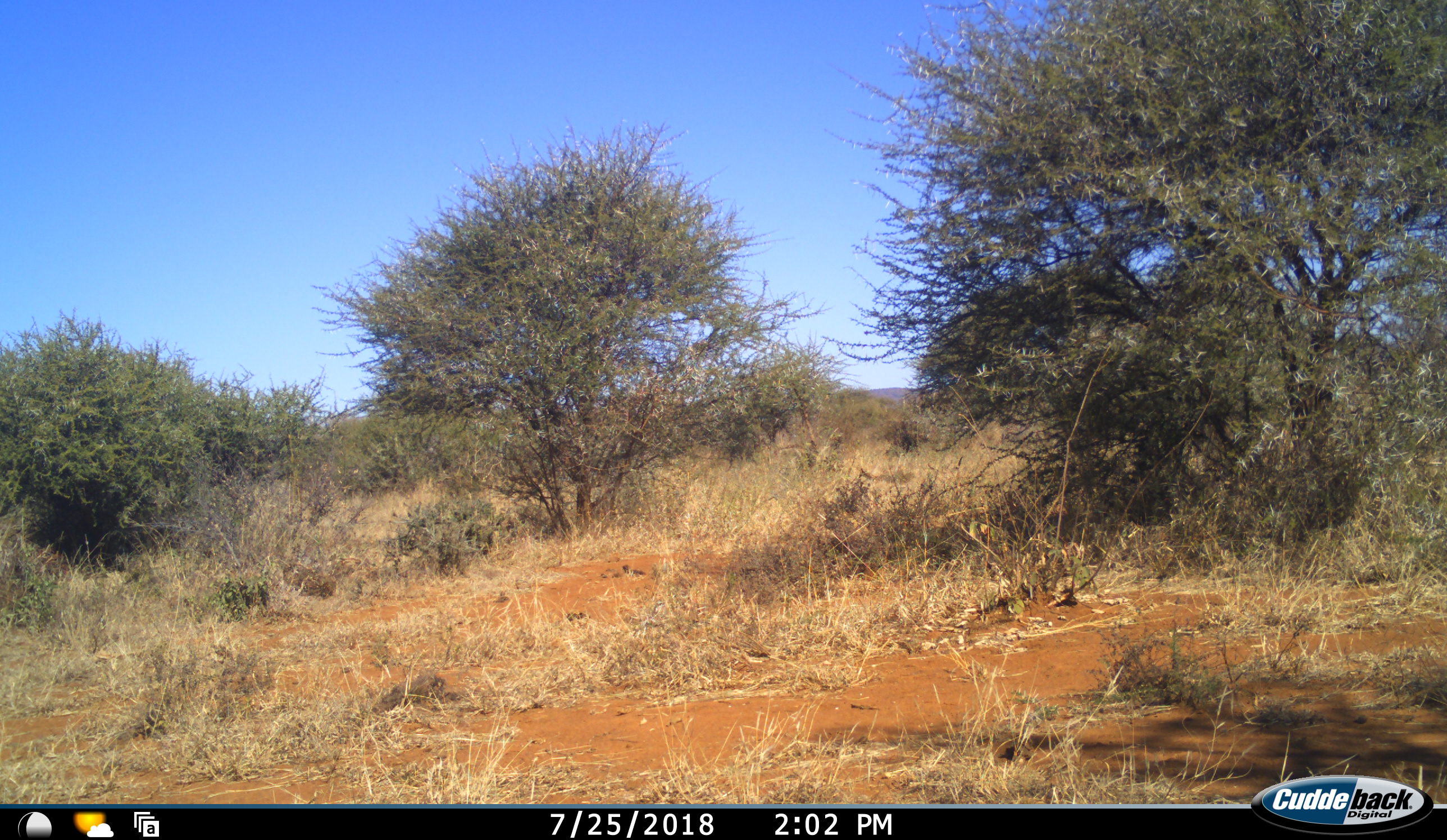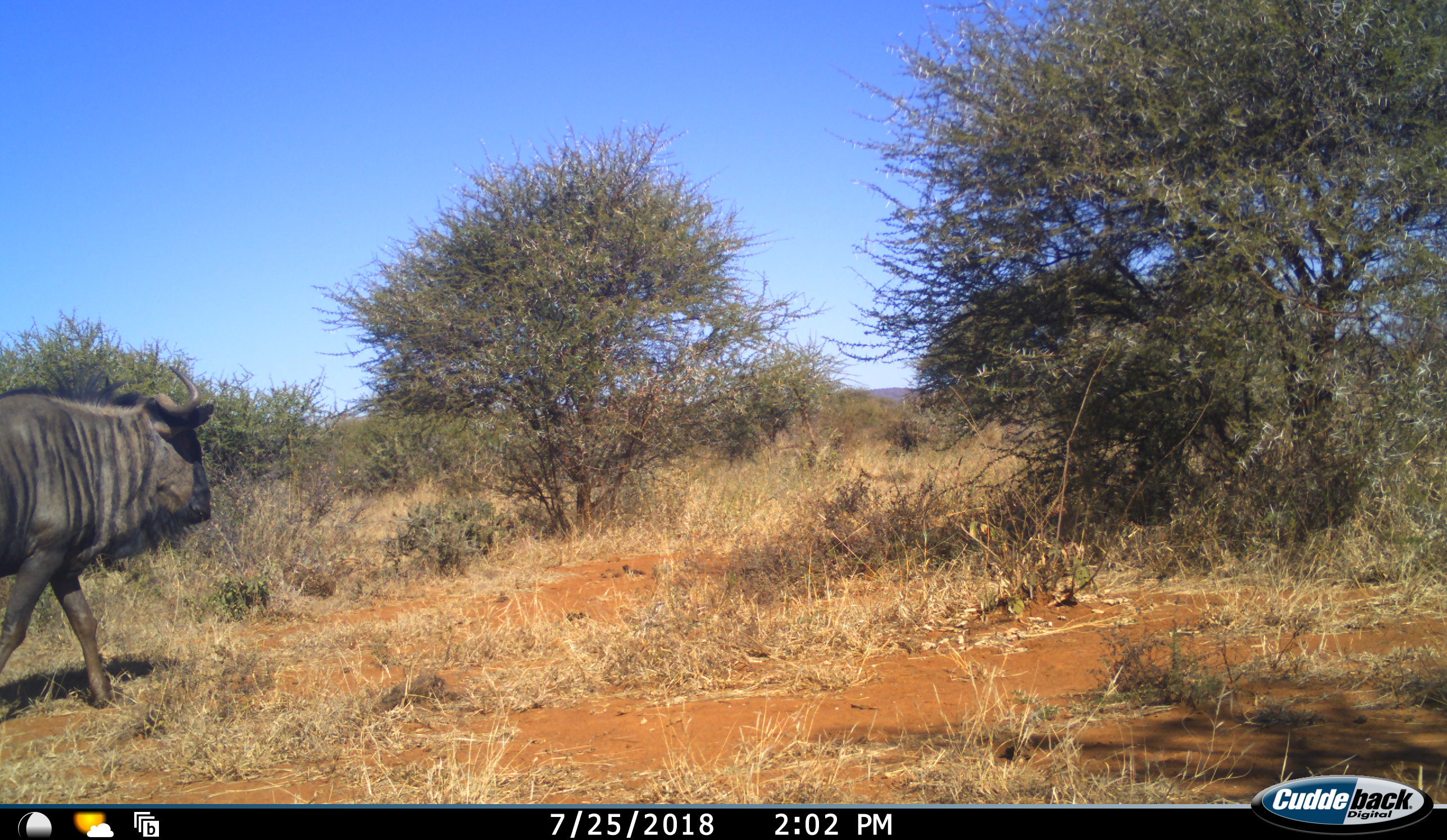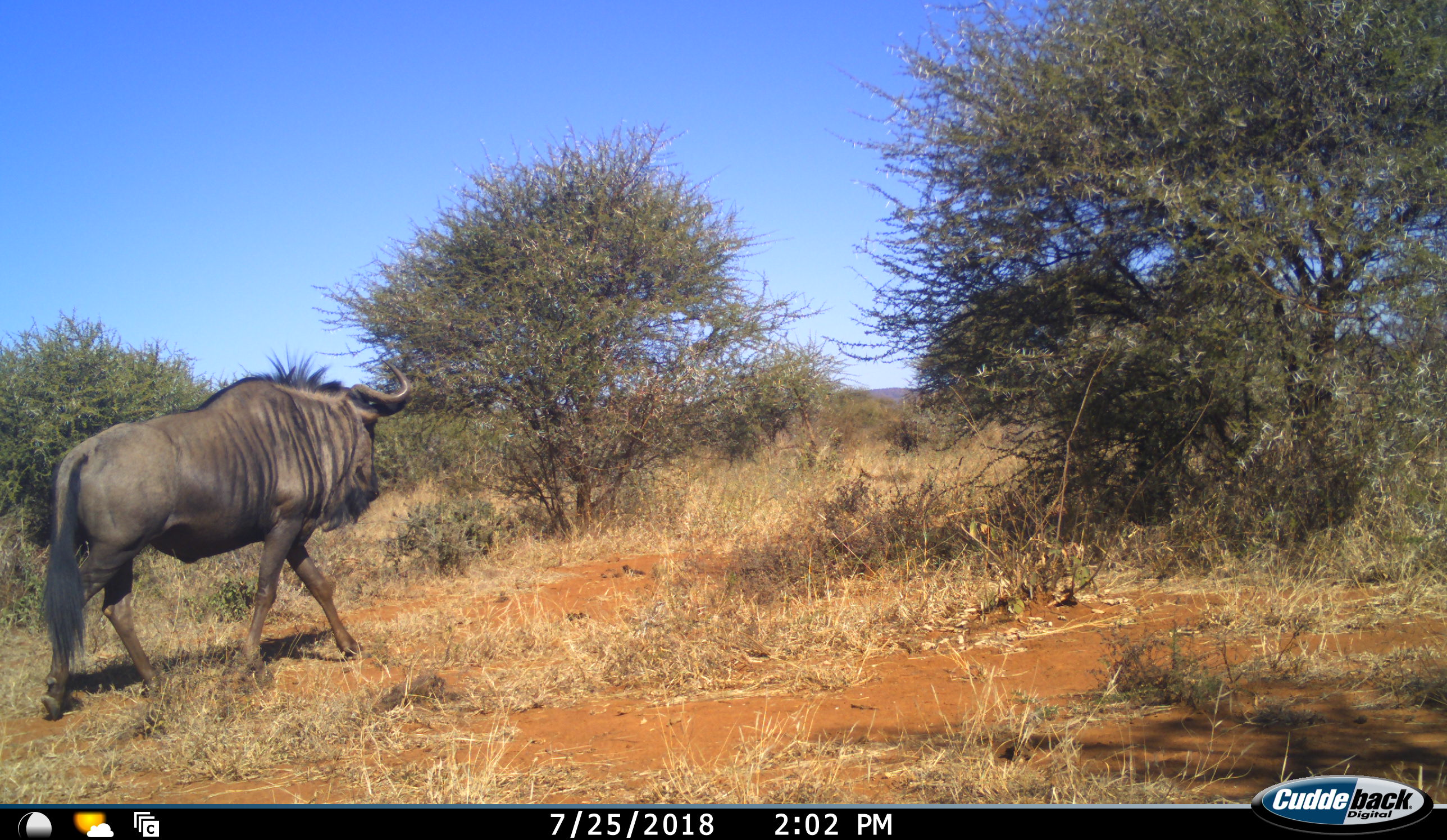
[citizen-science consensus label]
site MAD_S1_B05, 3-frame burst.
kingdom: Animalia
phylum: Chordata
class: Mammalia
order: Artiodactyla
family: Bovidae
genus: Connochaetes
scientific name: Connochaetes taurinus taurinus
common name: blue wildebeest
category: wildebeestblue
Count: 1.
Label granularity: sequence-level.